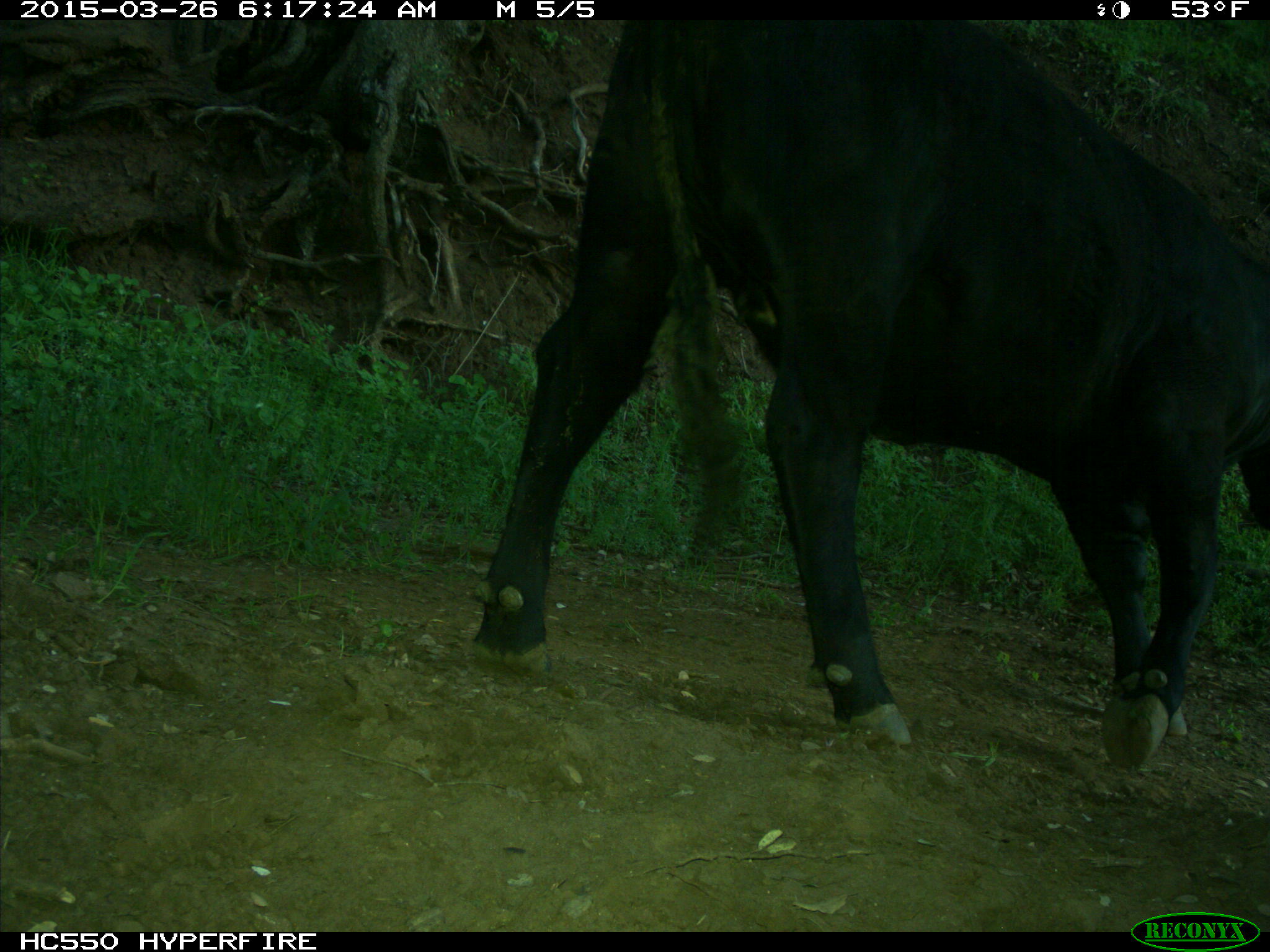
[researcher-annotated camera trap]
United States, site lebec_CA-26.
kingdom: Animalia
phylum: Chordata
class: Mammalia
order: Artiodactyla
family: Bovidae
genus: Bos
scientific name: Bos taurus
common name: domestic cow